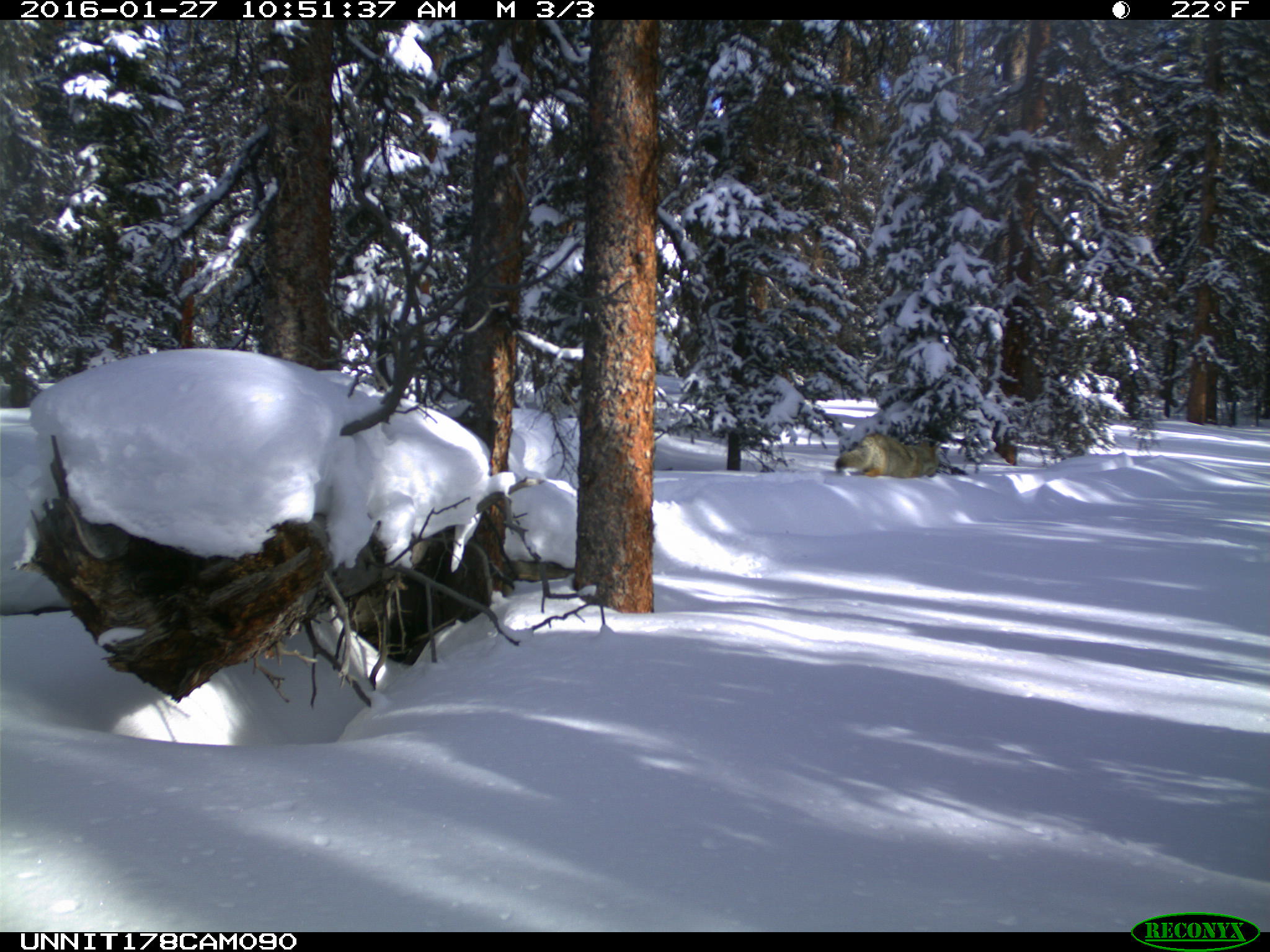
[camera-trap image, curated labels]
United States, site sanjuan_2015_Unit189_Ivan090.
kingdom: Animalia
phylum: Chordata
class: Mammalia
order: Carnivora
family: Canidae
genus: Canis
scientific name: Canis latrans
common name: coyote